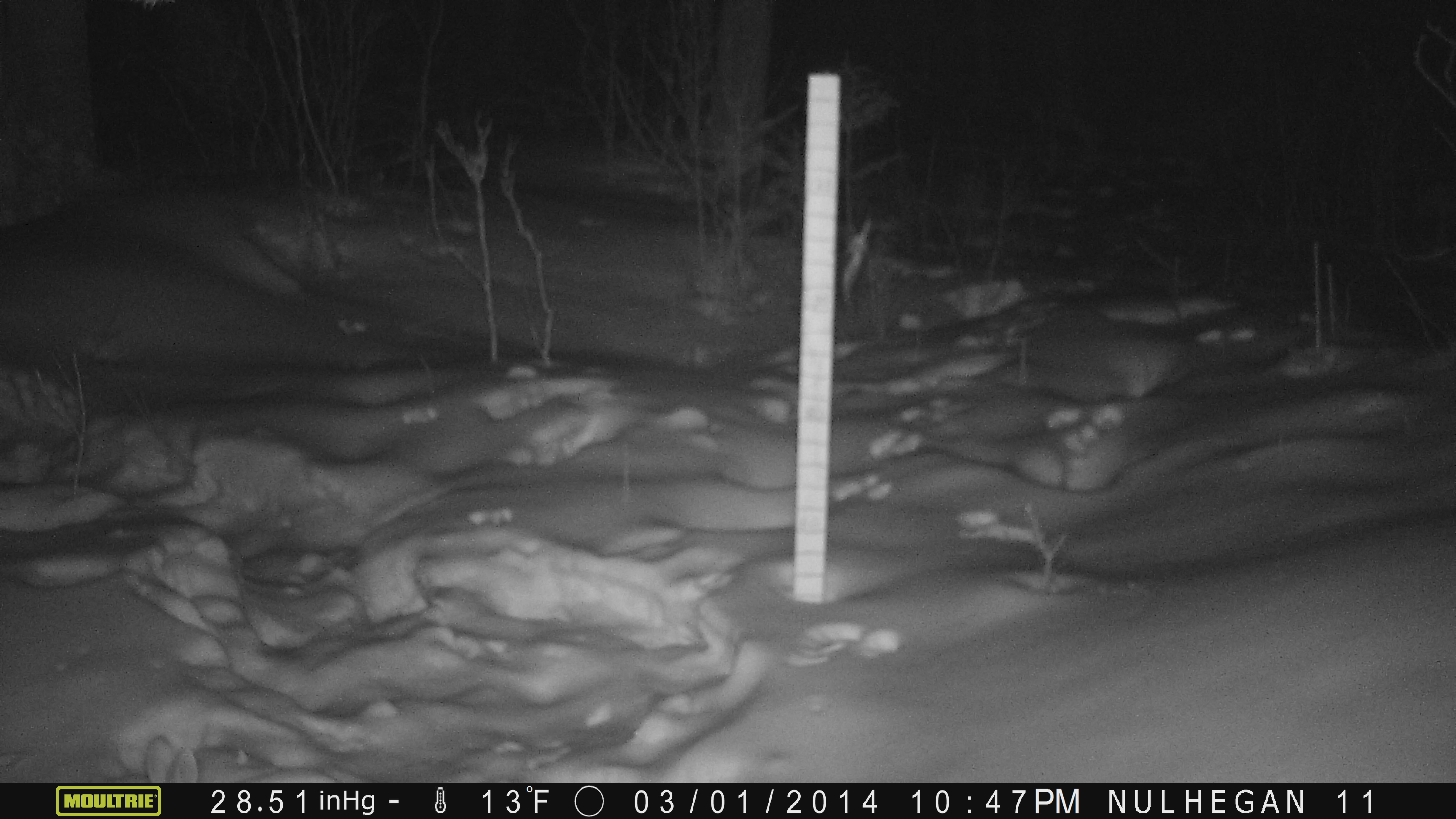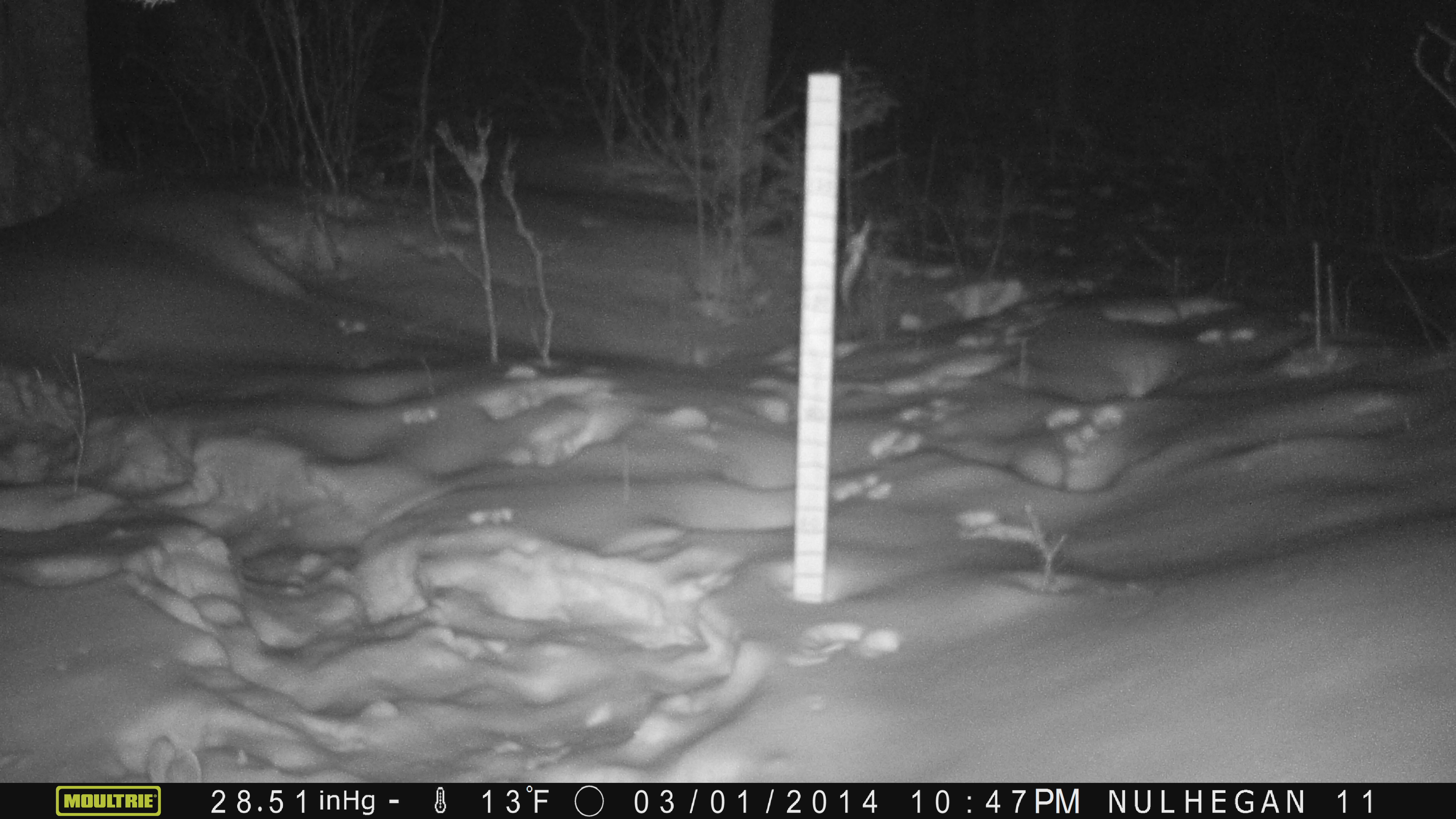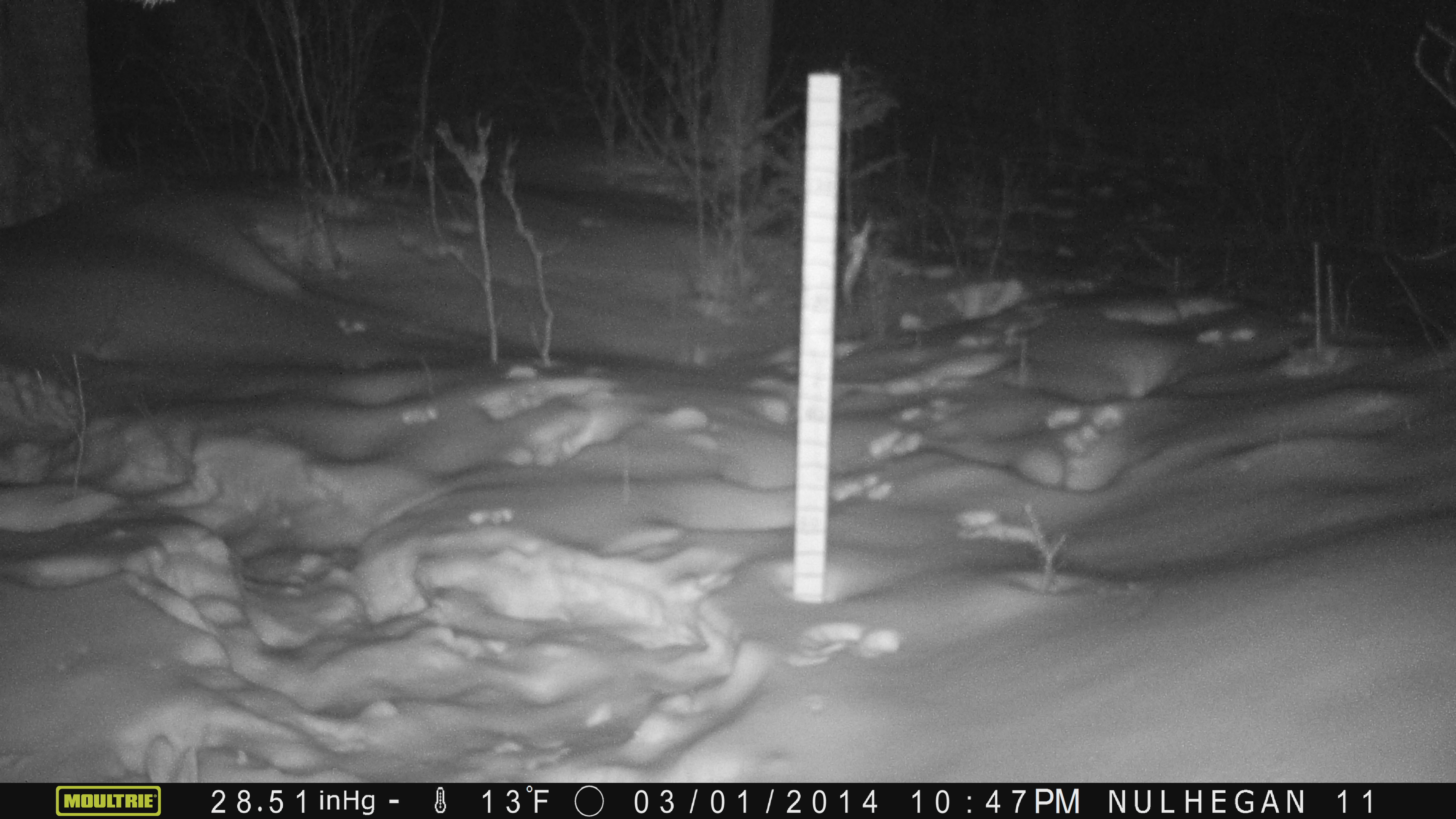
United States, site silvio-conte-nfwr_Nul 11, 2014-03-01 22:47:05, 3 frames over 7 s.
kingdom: Animalia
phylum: Chordata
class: Mammalia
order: Lagomorpha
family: Leporidae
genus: Lepus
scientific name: Lepus americanus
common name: snowshoe hare